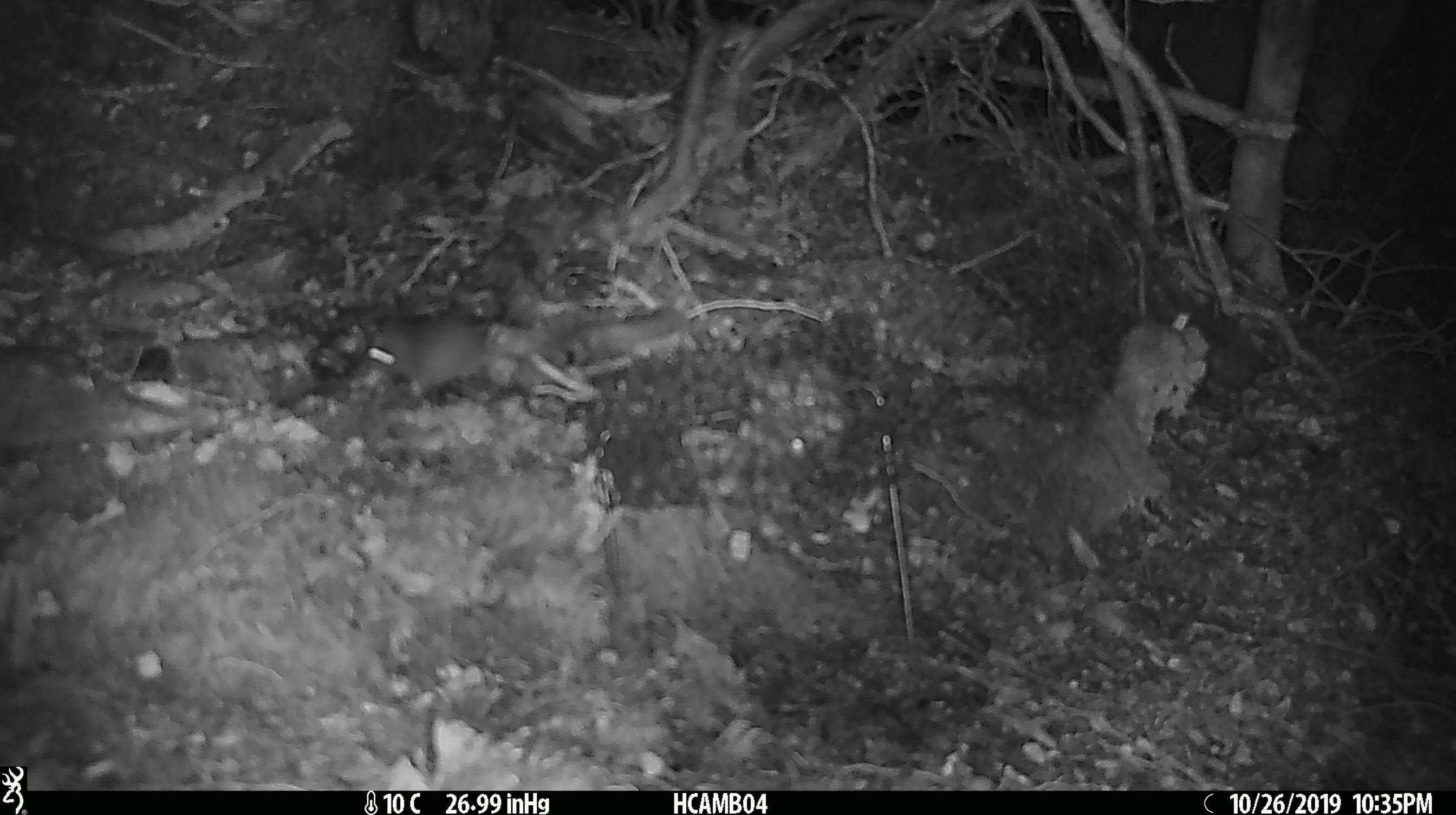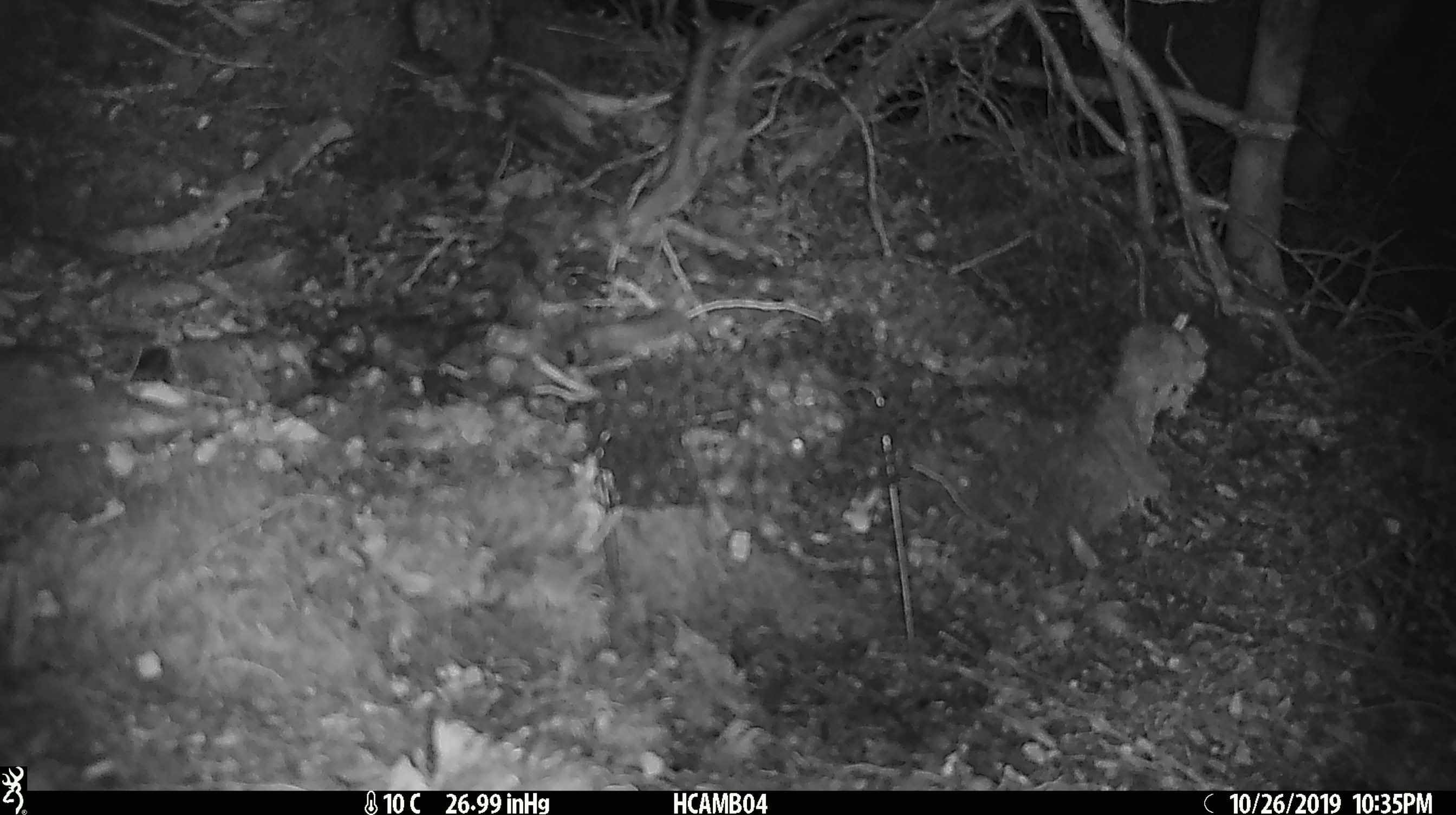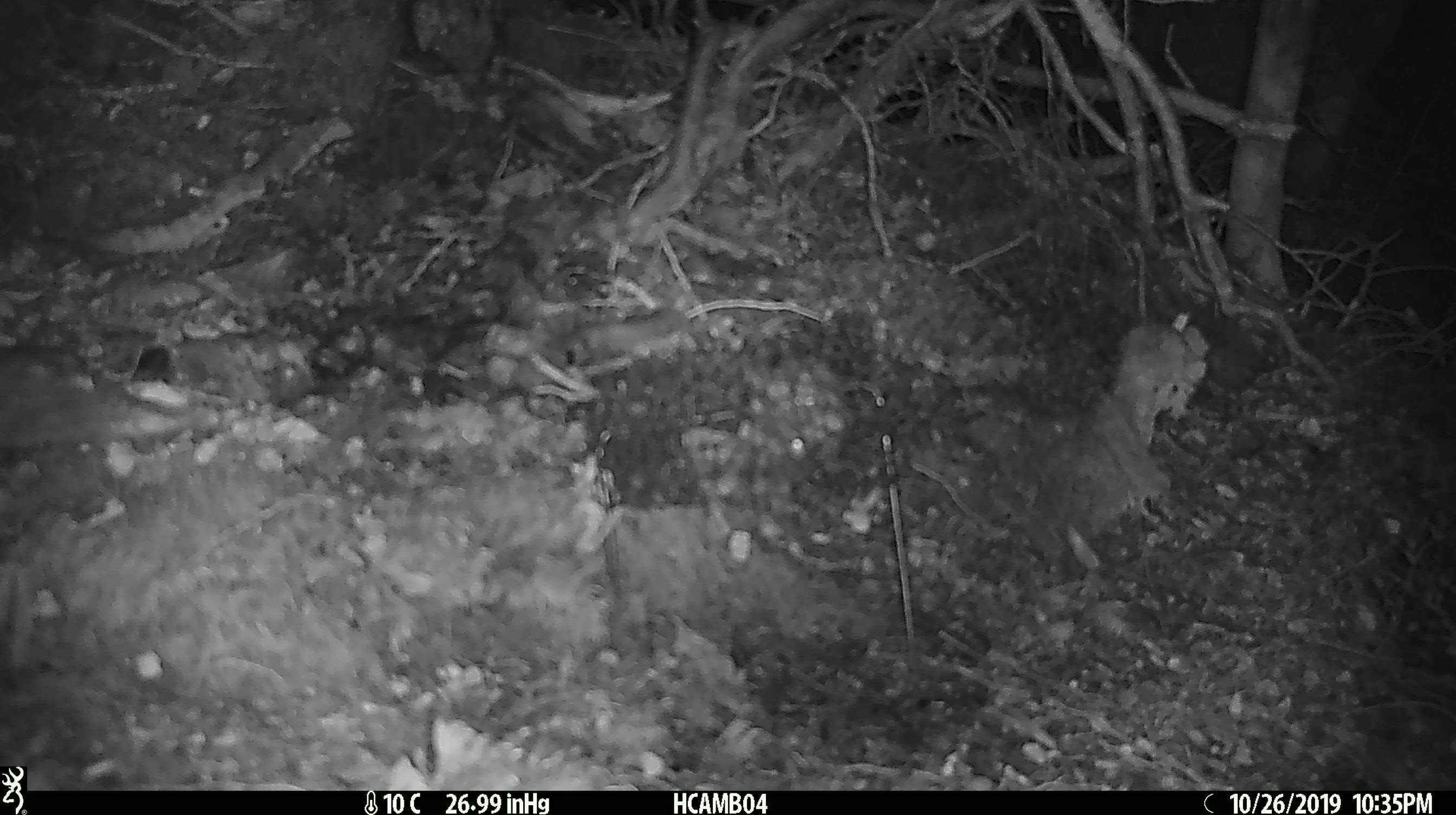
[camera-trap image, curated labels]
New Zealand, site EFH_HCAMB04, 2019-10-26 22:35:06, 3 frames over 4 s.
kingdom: Animalia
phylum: Chordata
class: Mammalia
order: Rodentia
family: Muridae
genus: Mus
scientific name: Mus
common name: mouse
Mouse (Mus).